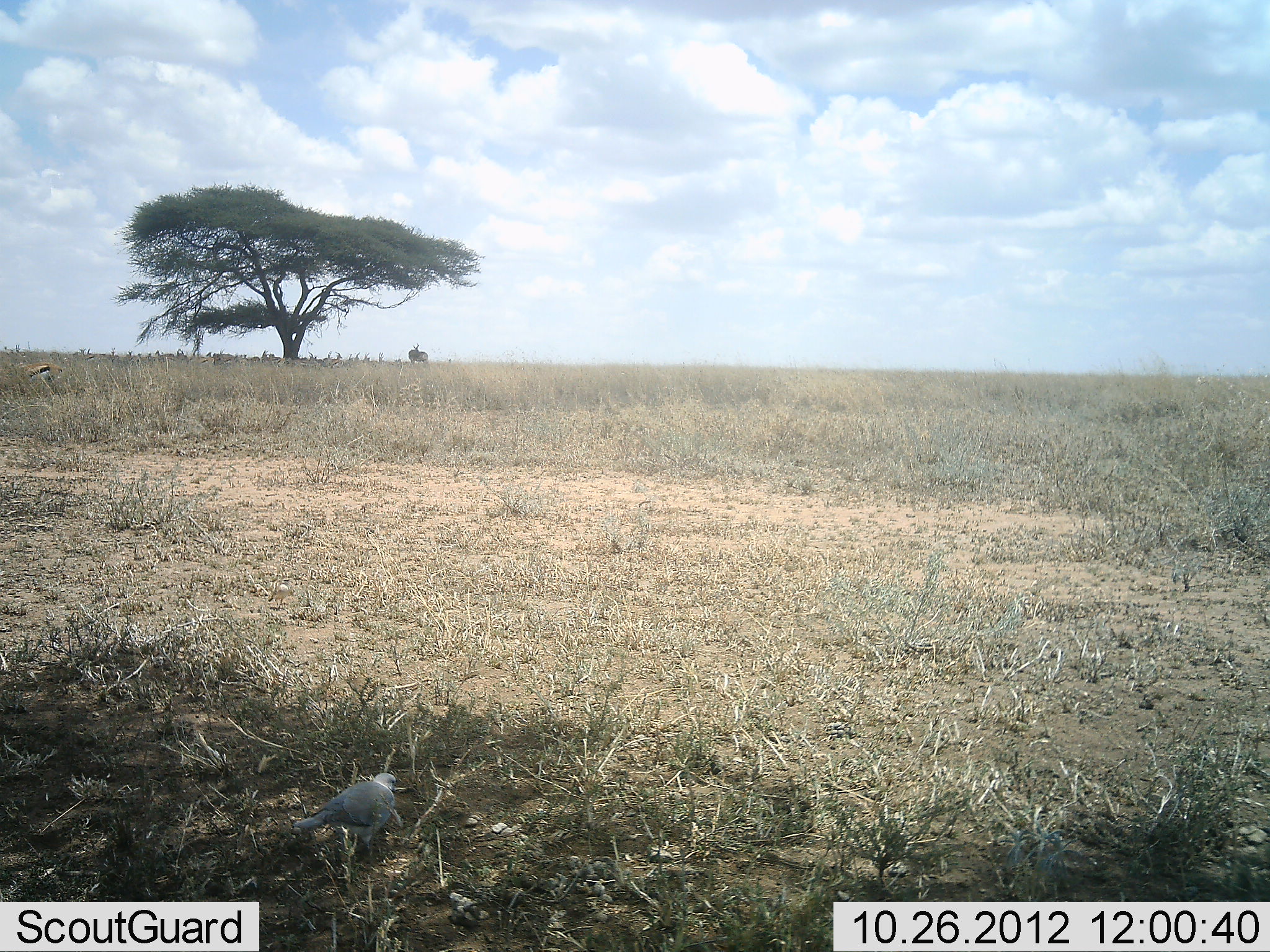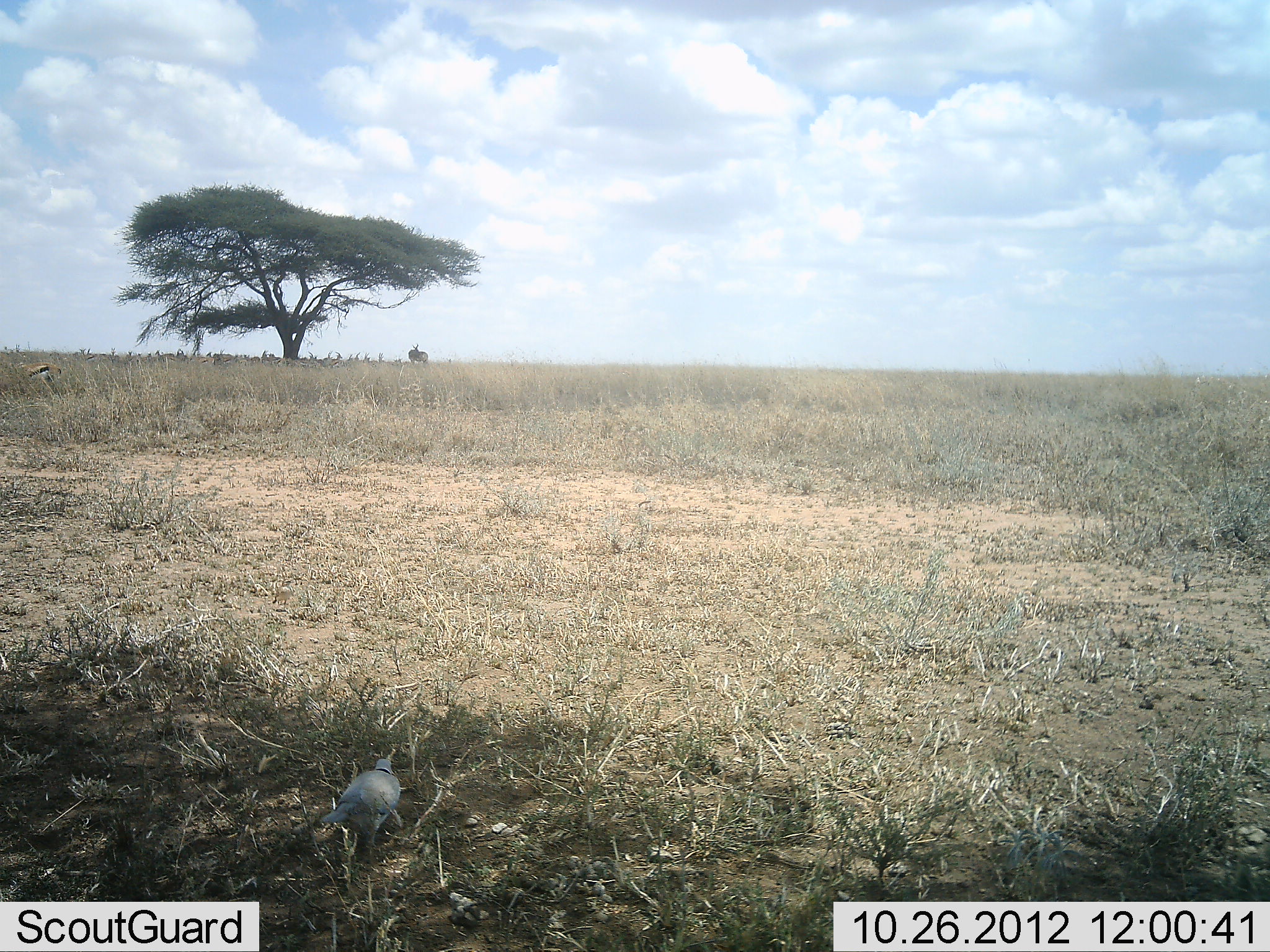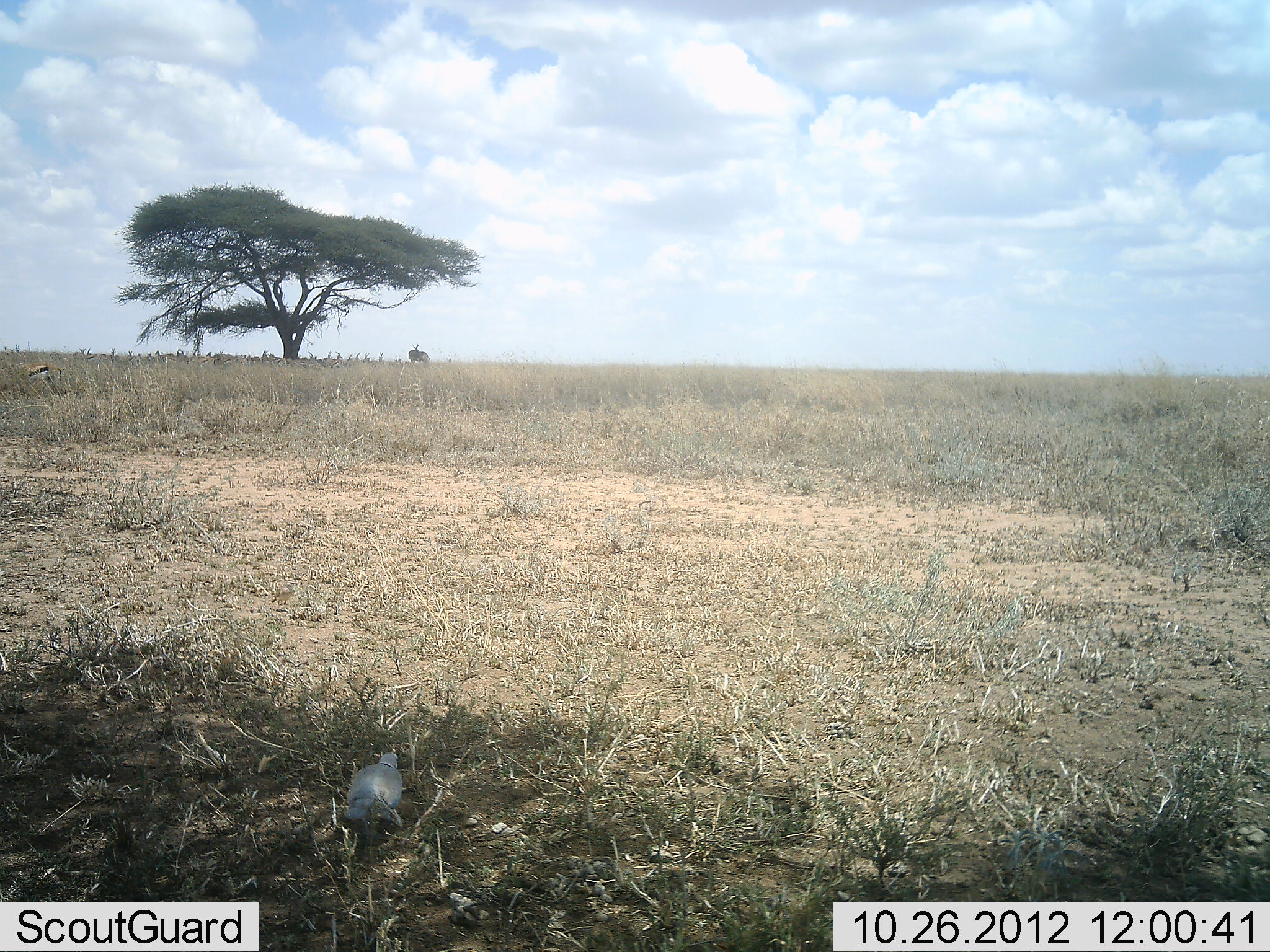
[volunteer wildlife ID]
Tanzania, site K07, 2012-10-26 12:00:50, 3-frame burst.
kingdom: Animalia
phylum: Chordata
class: Mammalia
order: Artiodactyla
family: Bovidae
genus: Eudorcas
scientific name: Eudorcas thomsonii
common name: thomson's gazelle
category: gazellethomsons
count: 1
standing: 67%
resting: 13%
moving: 0%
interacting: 0%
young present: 0%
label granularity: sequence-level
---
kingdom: Animalia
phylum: Chordata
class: Aves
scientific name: Aves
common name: bird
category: otherbird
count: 1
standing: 30%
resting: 0%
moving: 55%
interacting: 0%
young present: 0%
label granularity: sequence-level